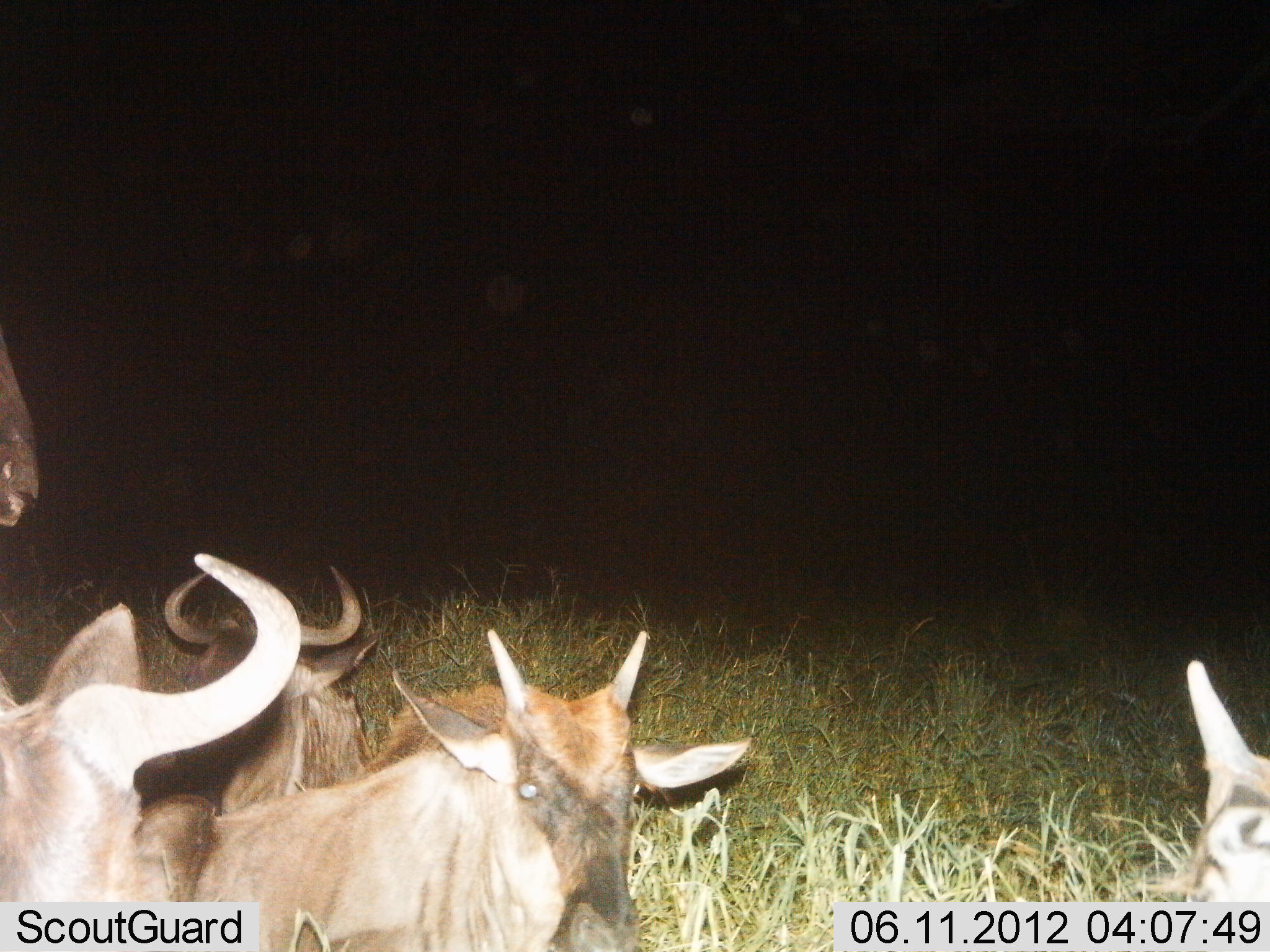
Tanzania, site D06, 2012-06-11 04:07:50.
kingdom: Animalia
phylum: Chordata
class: Mammalia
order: Artiodactyla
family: Bovidae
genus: Connochaetes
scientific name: Connochaetes taurinus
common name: blue wildebeest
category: wildebeest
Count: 5.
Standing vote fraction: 50%.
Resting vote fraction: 100%.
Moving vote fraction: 0%.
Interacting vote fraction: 0%.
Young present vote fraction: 20%.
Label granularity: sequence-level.